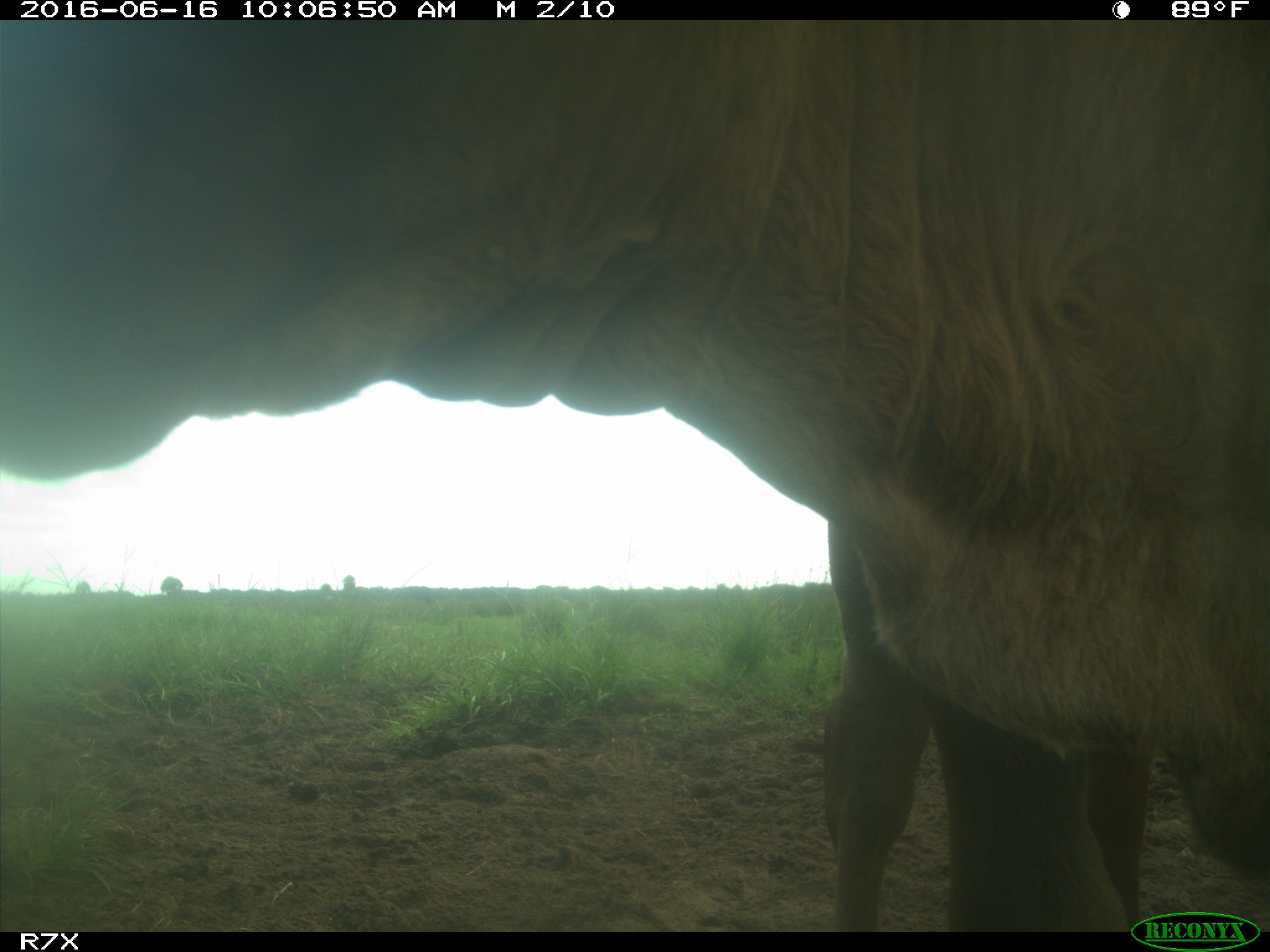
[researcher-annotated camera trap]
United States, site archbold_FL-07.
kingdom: Animalia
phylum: Chordata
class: Mammalia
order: Artiodactyla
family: Bovidae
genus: Bos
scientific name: Bos taurus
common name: domestic cow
Bos taurus (domestic cow).